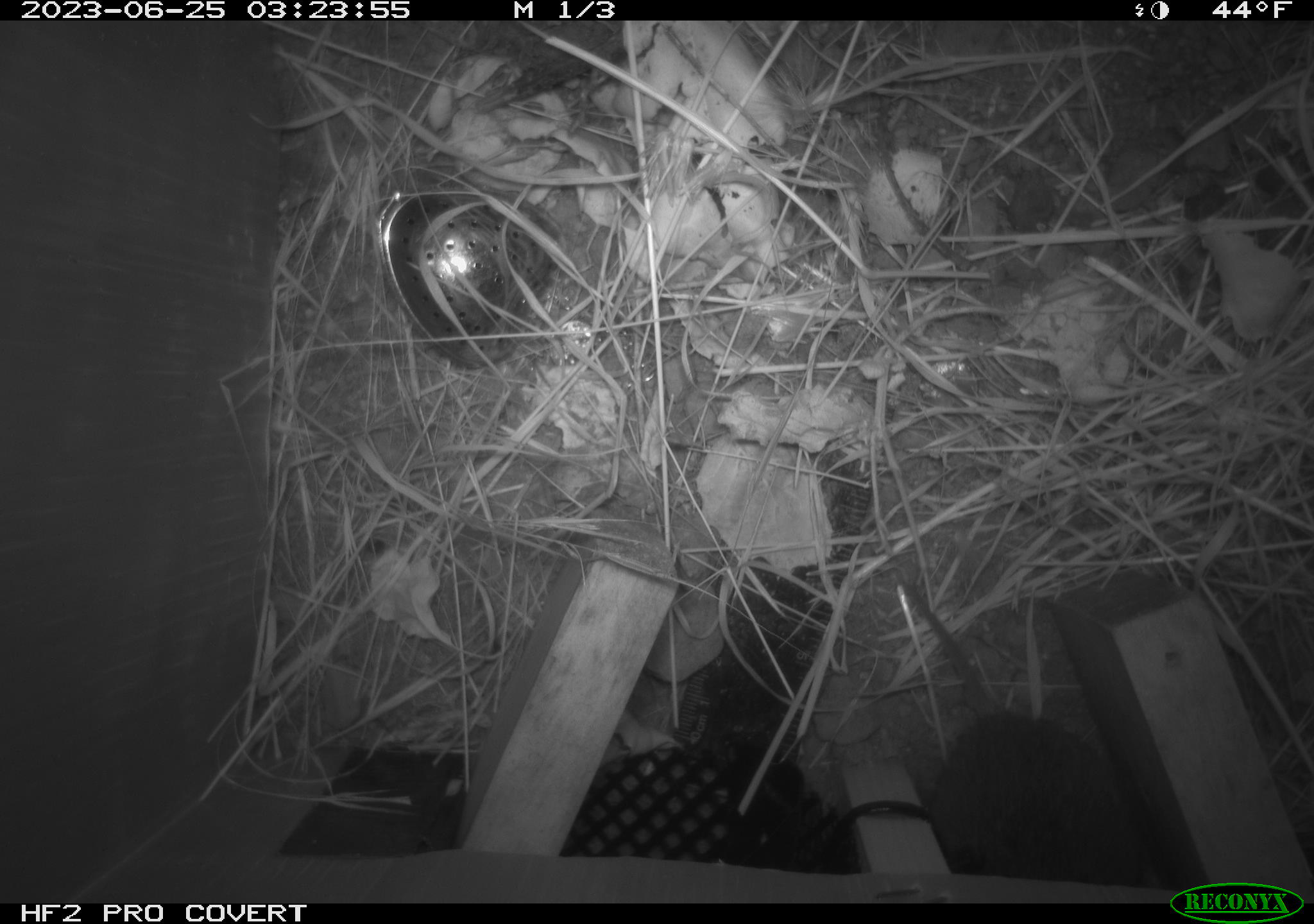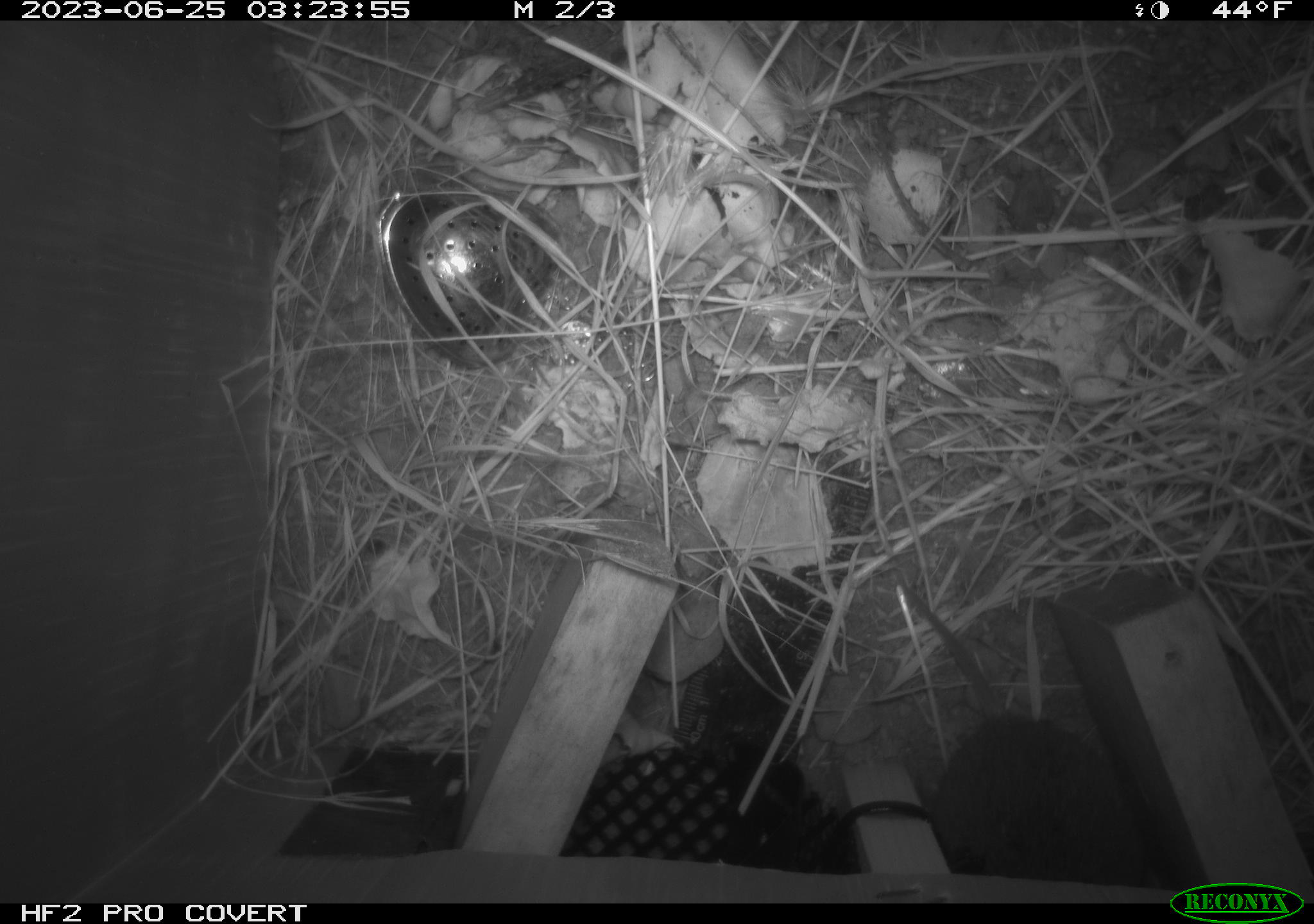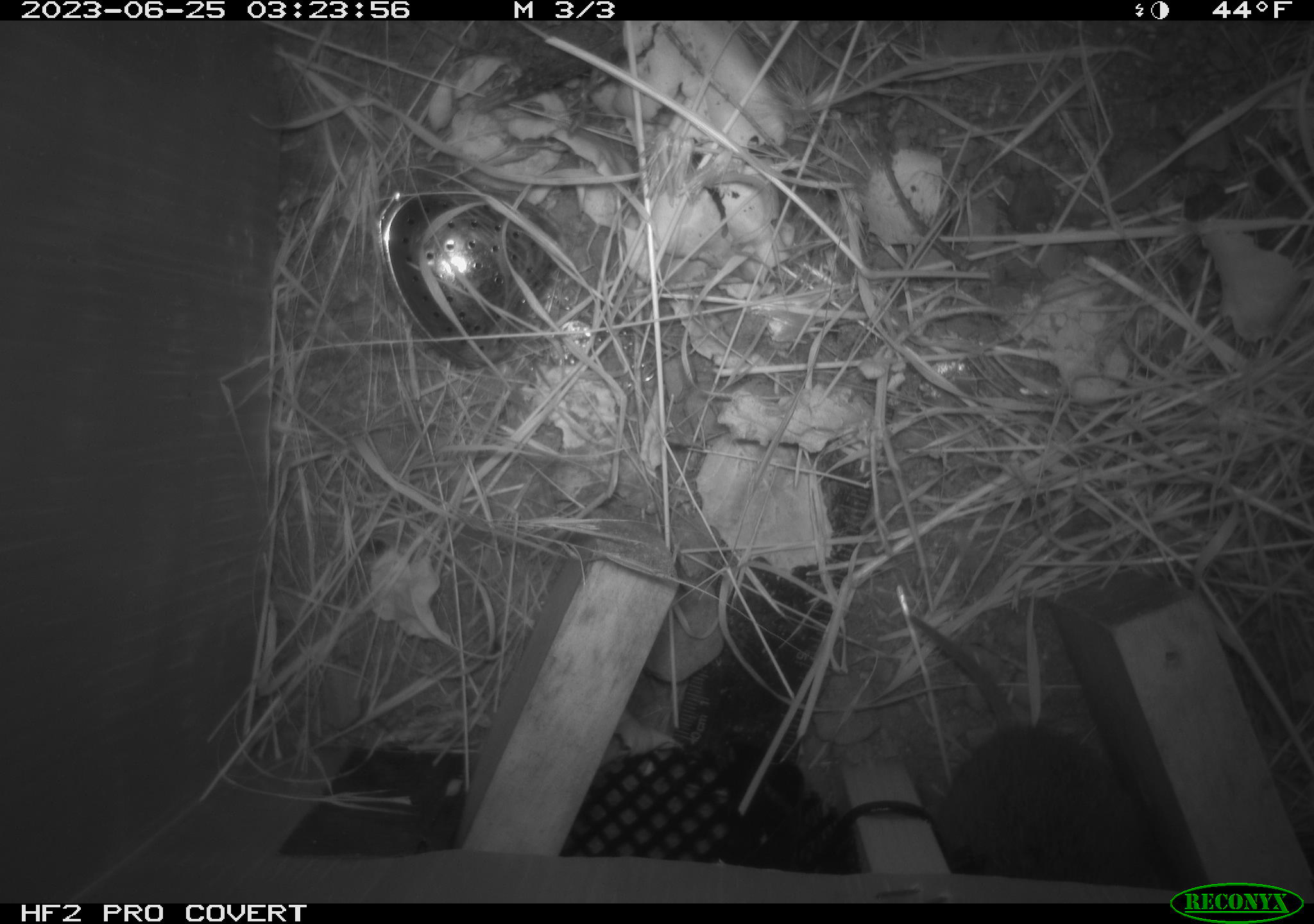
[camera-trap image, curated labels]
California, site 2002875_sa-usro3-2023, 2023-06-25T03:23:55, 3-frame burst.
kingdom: Animalia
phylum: Chordata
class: Mammalia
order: Rodentia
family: Cricetidae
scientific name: Arvicolinae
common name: voles, lemmings, and muskrats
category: arvicolinae subfamily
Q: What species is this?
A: Arvicolinae subfamily (voles, lemmings, and muskrats) (Arvicolinae).